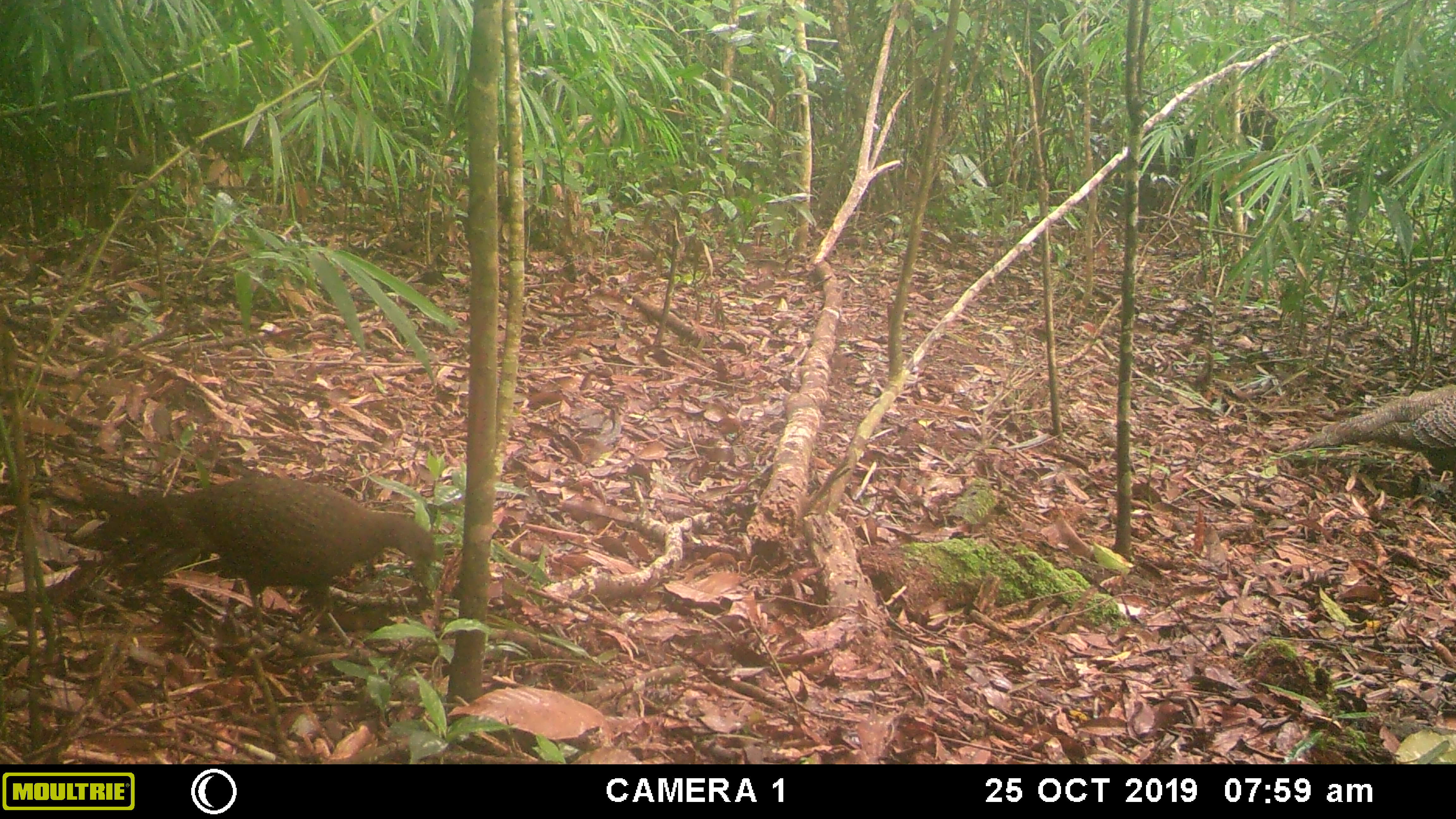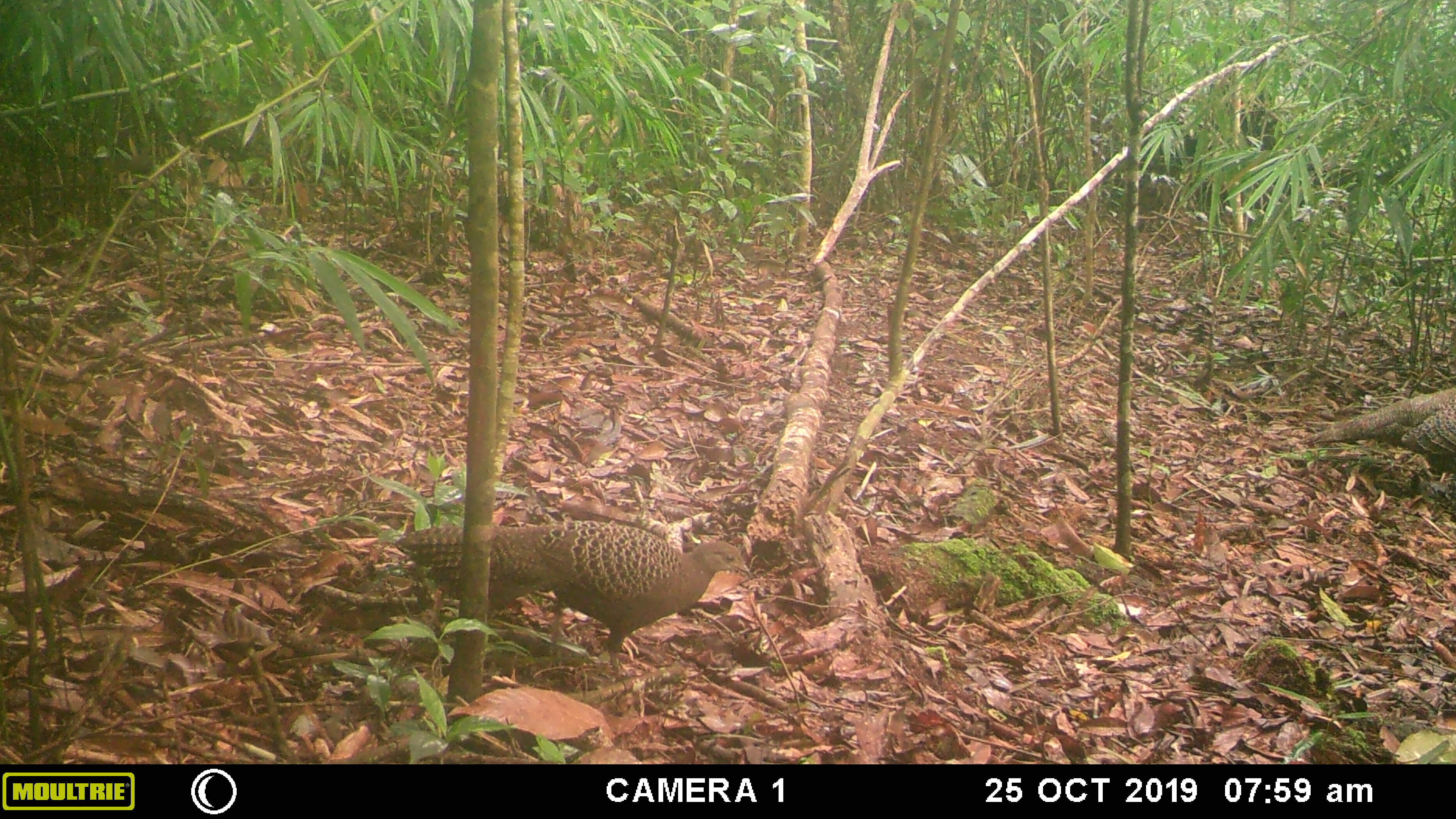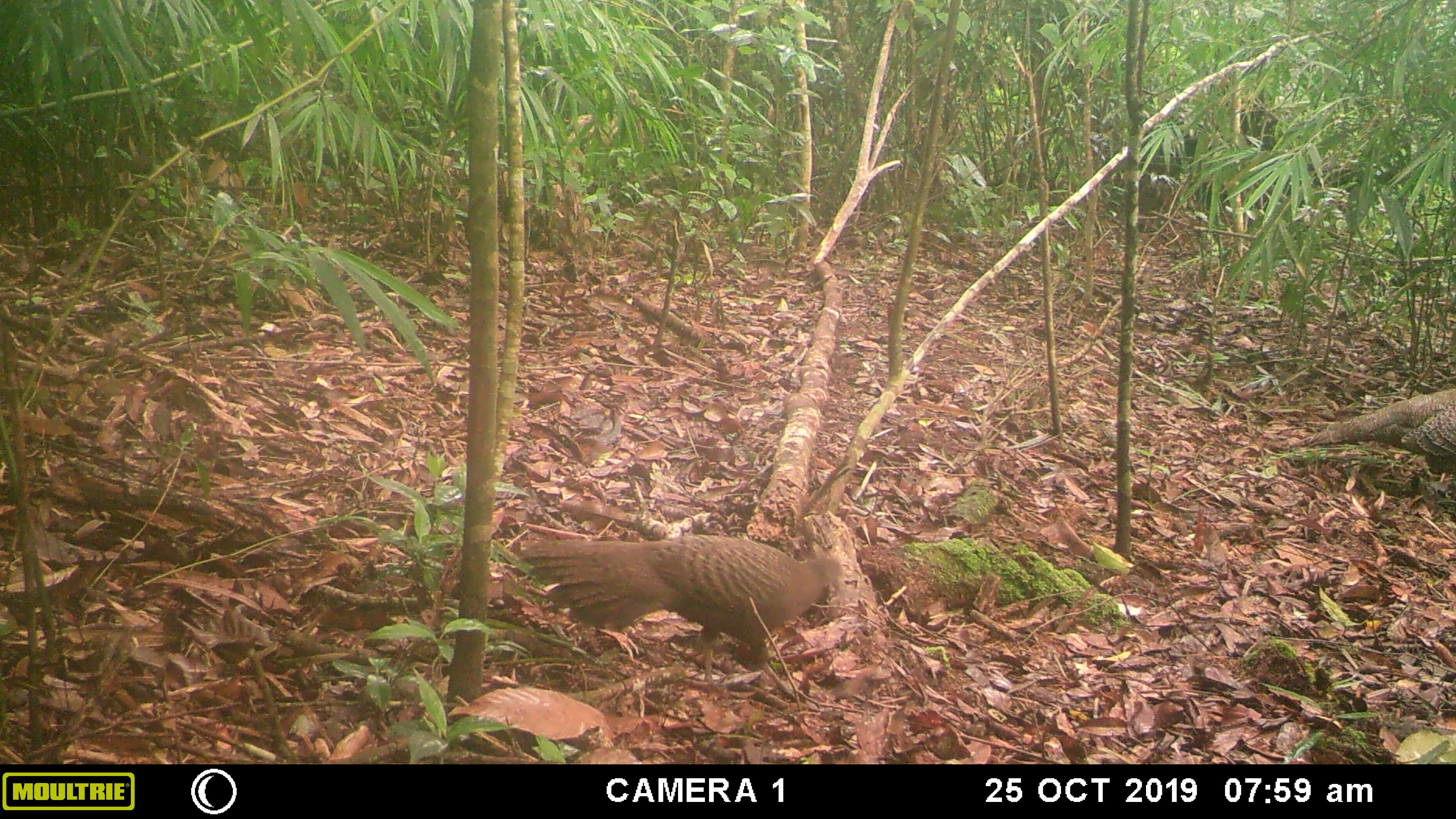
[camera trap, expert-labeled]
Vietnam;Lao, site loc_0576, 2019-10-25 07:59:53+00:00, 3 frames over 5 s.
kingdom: Animalia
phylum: Chordata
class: Aves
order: Galliformes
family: Phasianidae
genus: Polyplectron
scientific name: Polyplectron bicalcaratum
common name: gray peacock-pheasant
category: grey peacock pheasant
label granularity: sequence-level